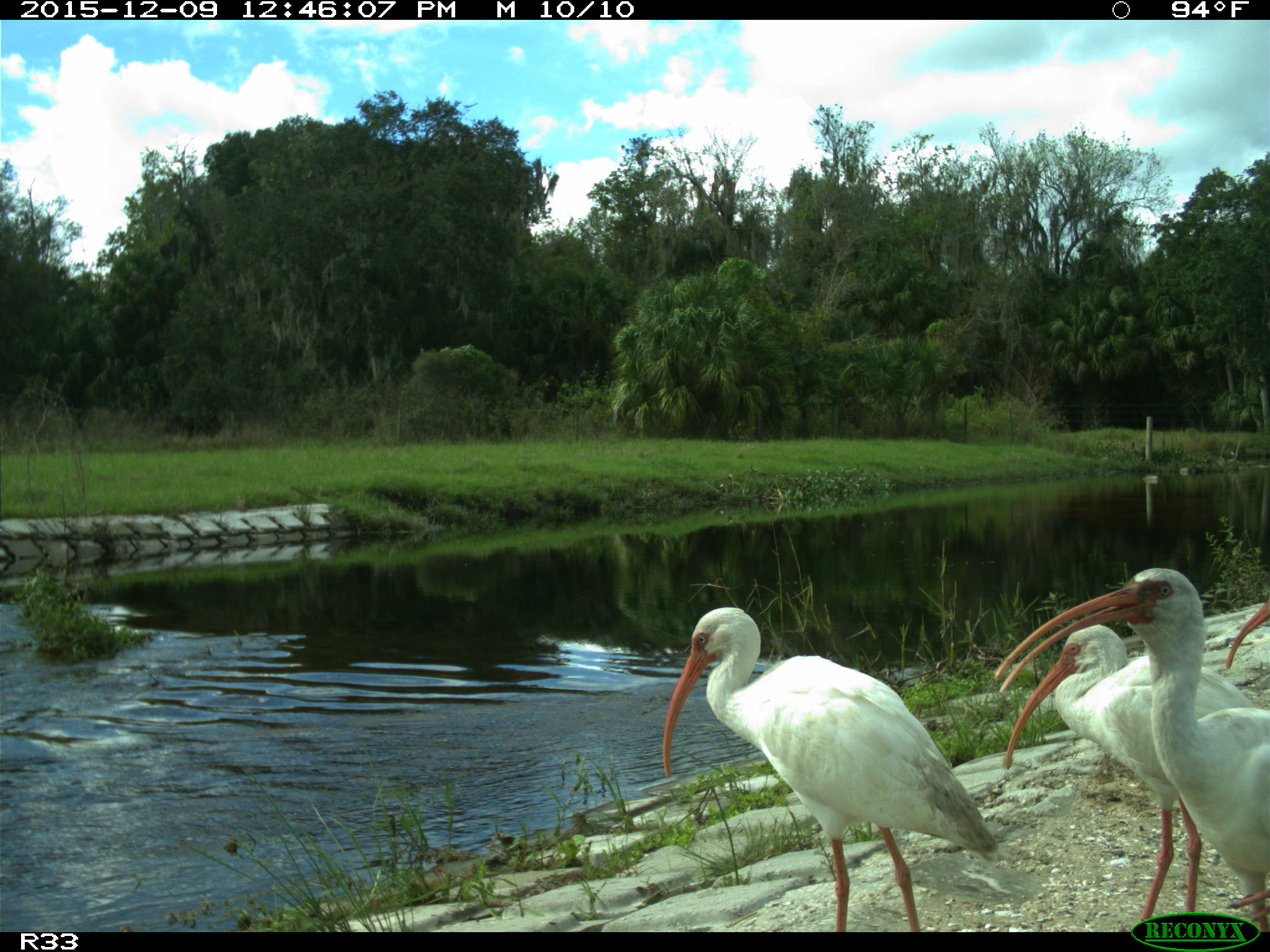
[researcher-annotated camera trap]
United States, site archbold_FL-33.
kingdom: Animalia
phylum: Chordata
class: Aves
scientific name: Aves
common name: birds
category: unidentified bird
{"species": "unidentified bird (birds) (Aves)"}